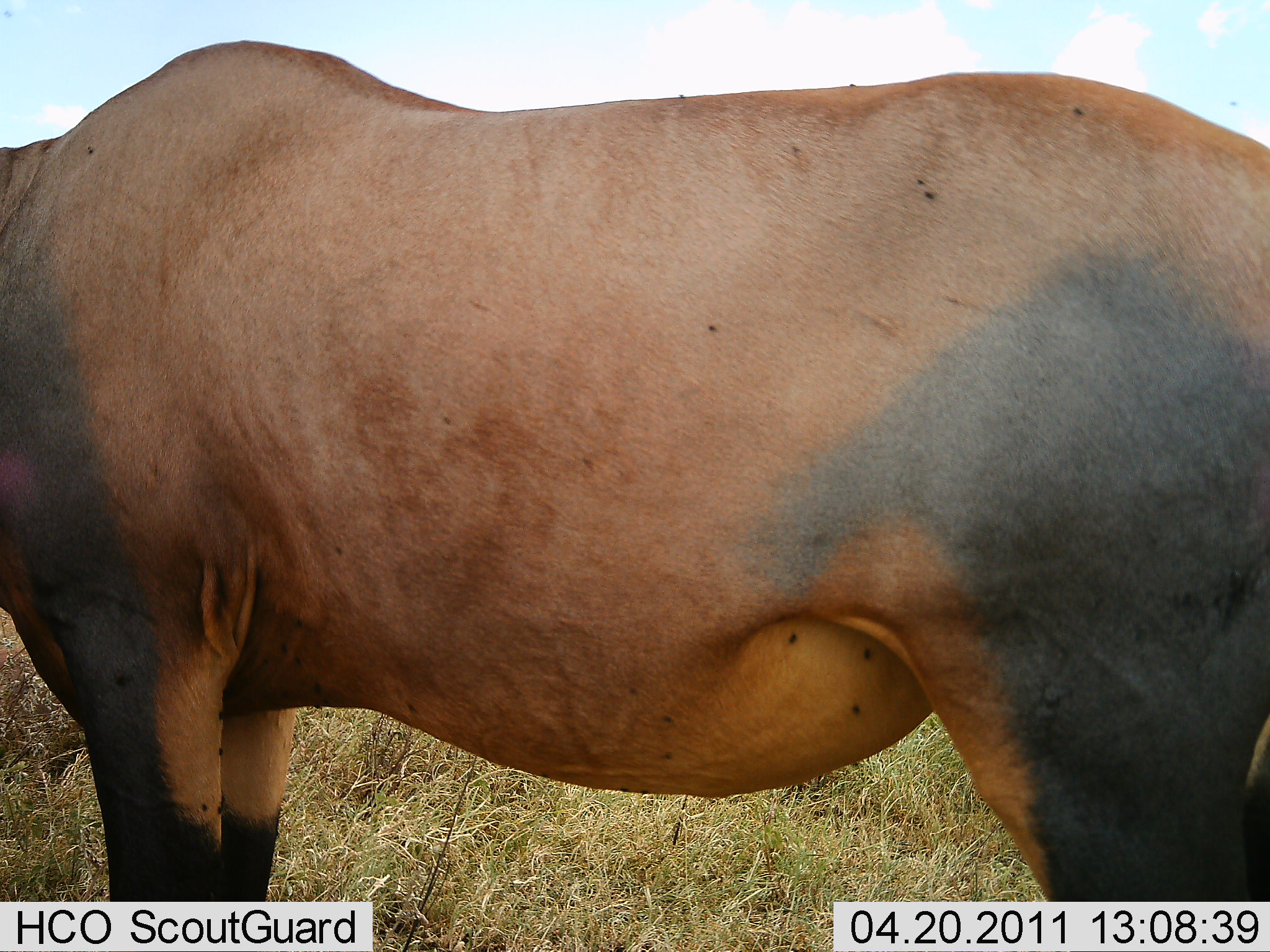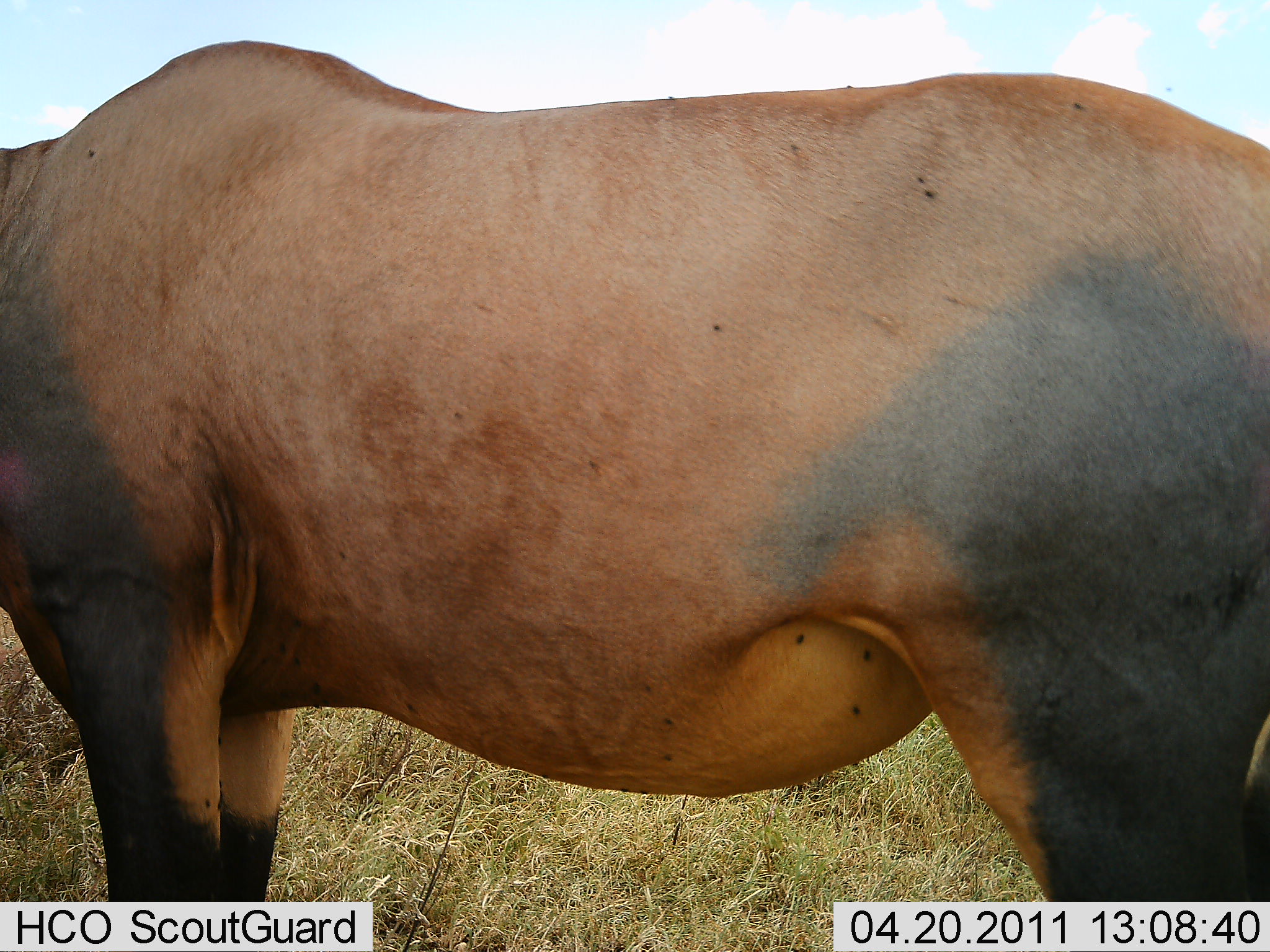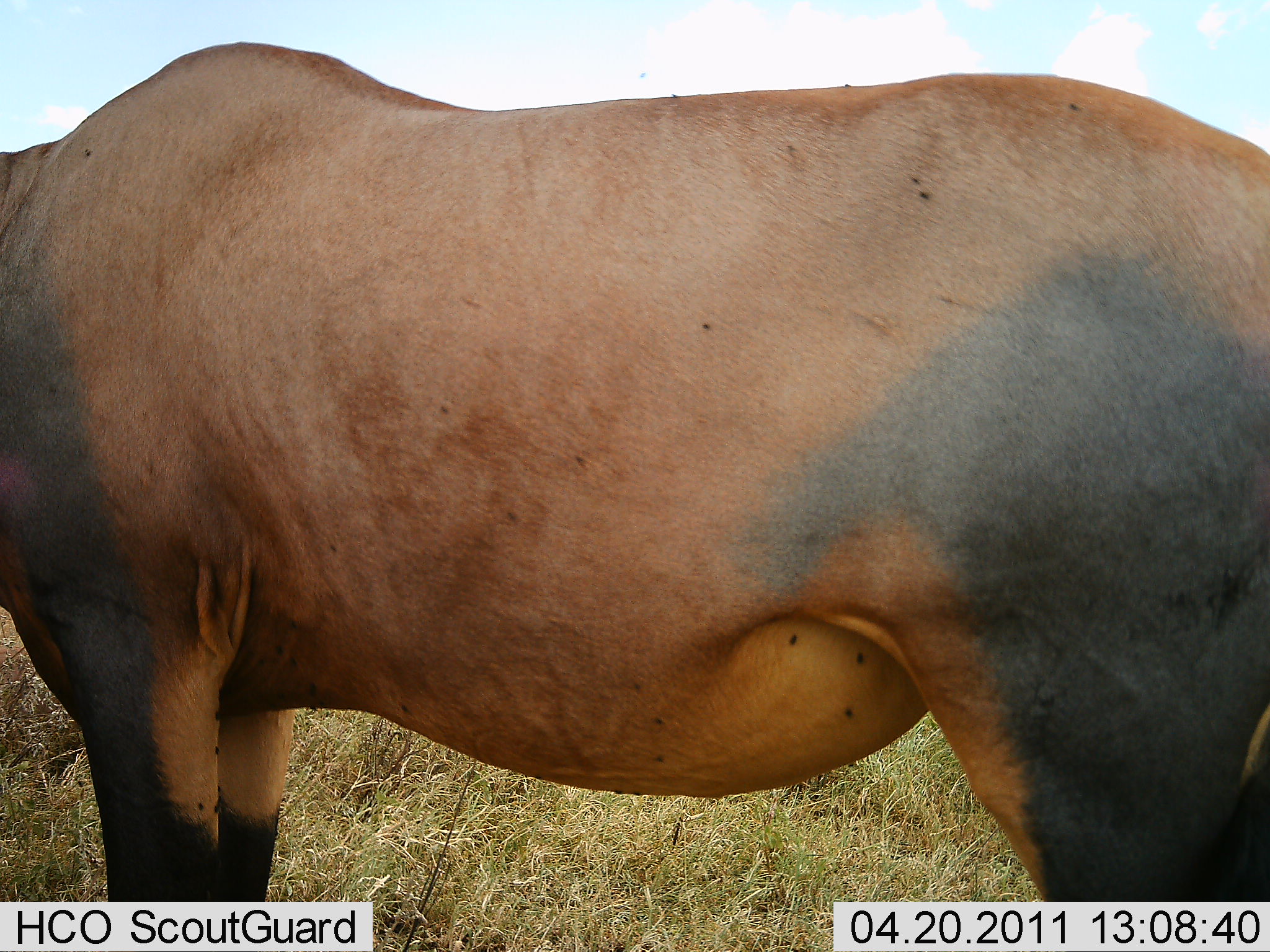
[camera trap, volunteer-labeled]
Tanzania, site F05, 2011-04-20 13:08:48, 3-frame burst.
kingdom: Animalia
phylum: Chordata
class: Mammalia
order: Artiodactyla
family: Bovidae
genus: Damaliscus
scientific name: Damaliscus lunatus jimela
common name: topi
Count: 1.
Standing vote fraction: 100%.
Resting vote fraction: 0%.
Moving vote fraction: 0%.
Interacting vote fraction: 0%.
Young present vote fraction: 0%.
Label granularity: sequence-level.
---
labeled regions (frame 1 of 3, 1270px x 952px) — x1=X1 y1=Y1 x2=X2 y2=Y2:
animal: x1=1 y1=41 x2=1269 y2=952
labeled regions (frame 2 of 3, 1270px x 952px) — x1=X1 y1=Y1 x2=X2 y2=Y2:
animal: x1=1 y1=41 x2=1269 y2=952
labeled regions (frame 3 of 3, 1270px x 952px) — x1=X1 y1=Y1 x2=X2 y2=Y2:
animal: x1=1 y1=41 x2=1269 y2=952